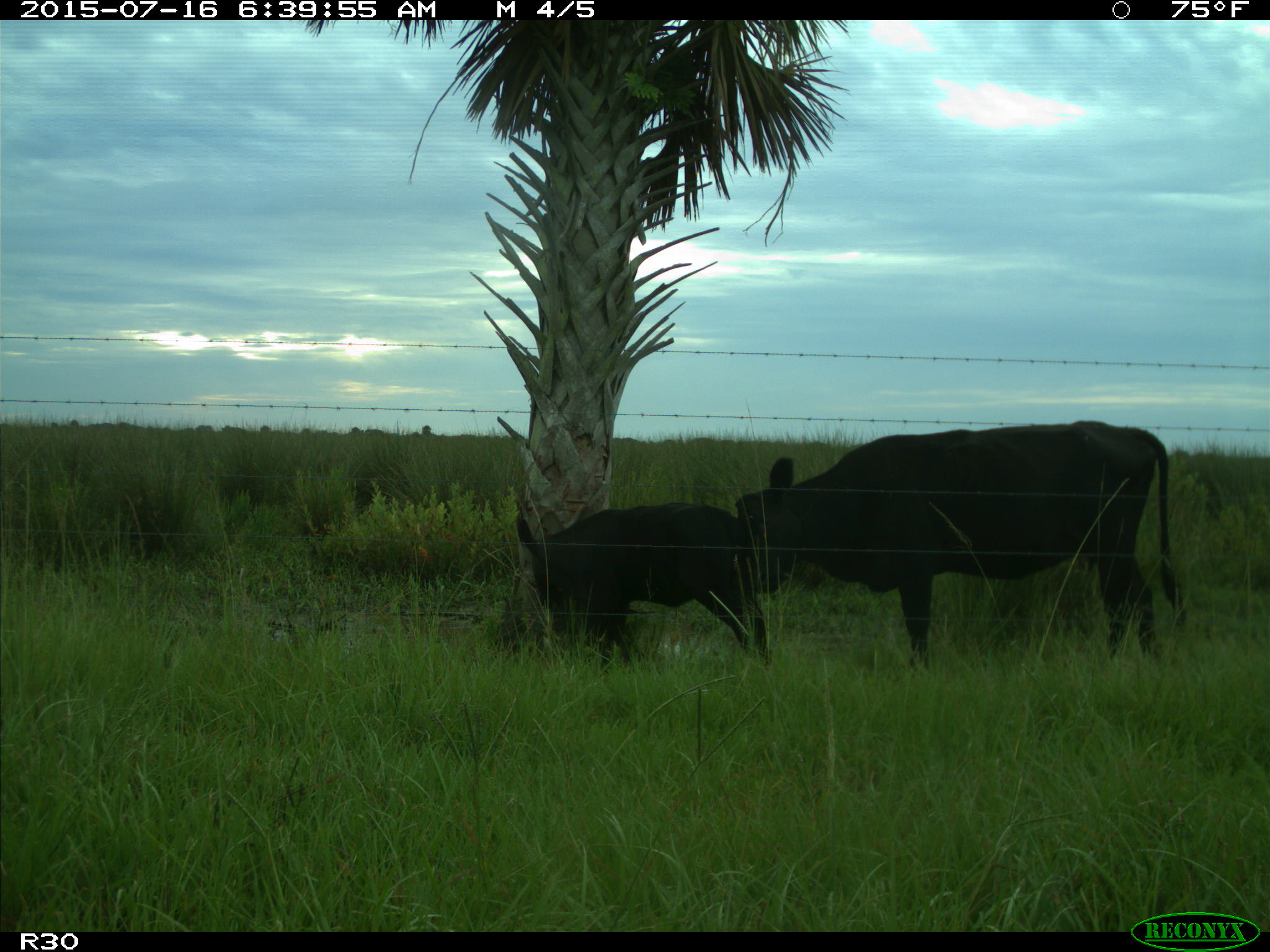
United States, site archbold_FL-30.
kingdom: Animalia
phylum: Chordata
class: Mammalia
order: Artiodactyla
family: Bovidae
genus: Bos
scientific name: Bos taurus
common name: domestic cow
Bos taurus (domestic cow).